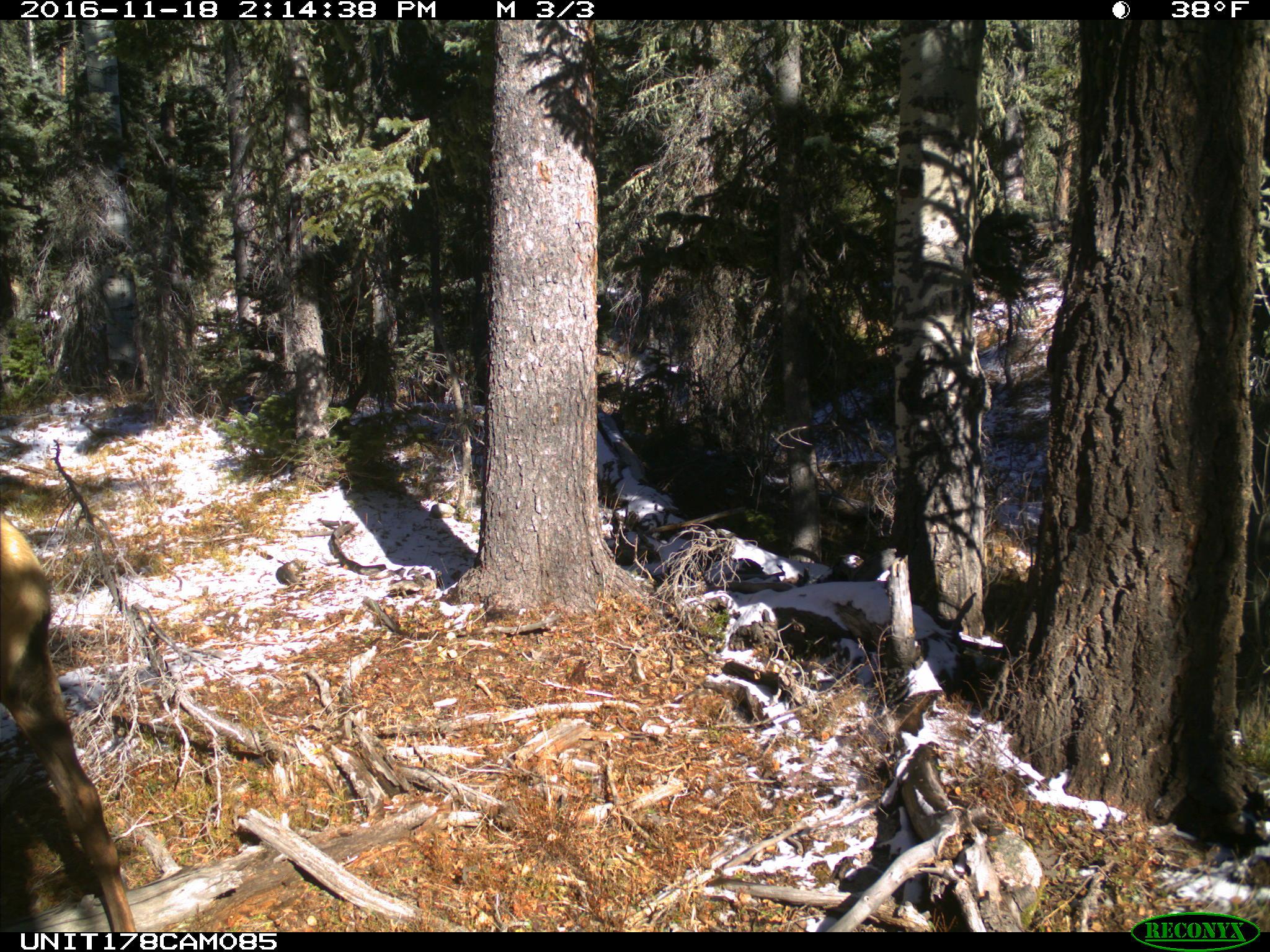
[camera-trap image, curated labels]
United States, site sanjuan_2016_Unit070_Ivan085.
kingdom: Animalia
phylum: Chordata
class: Mammalia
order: Artiodactyla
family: Cervidae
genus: Cervus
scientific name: Cervus elaphus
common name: red deer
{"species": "Cervus elaphus (red deer)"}